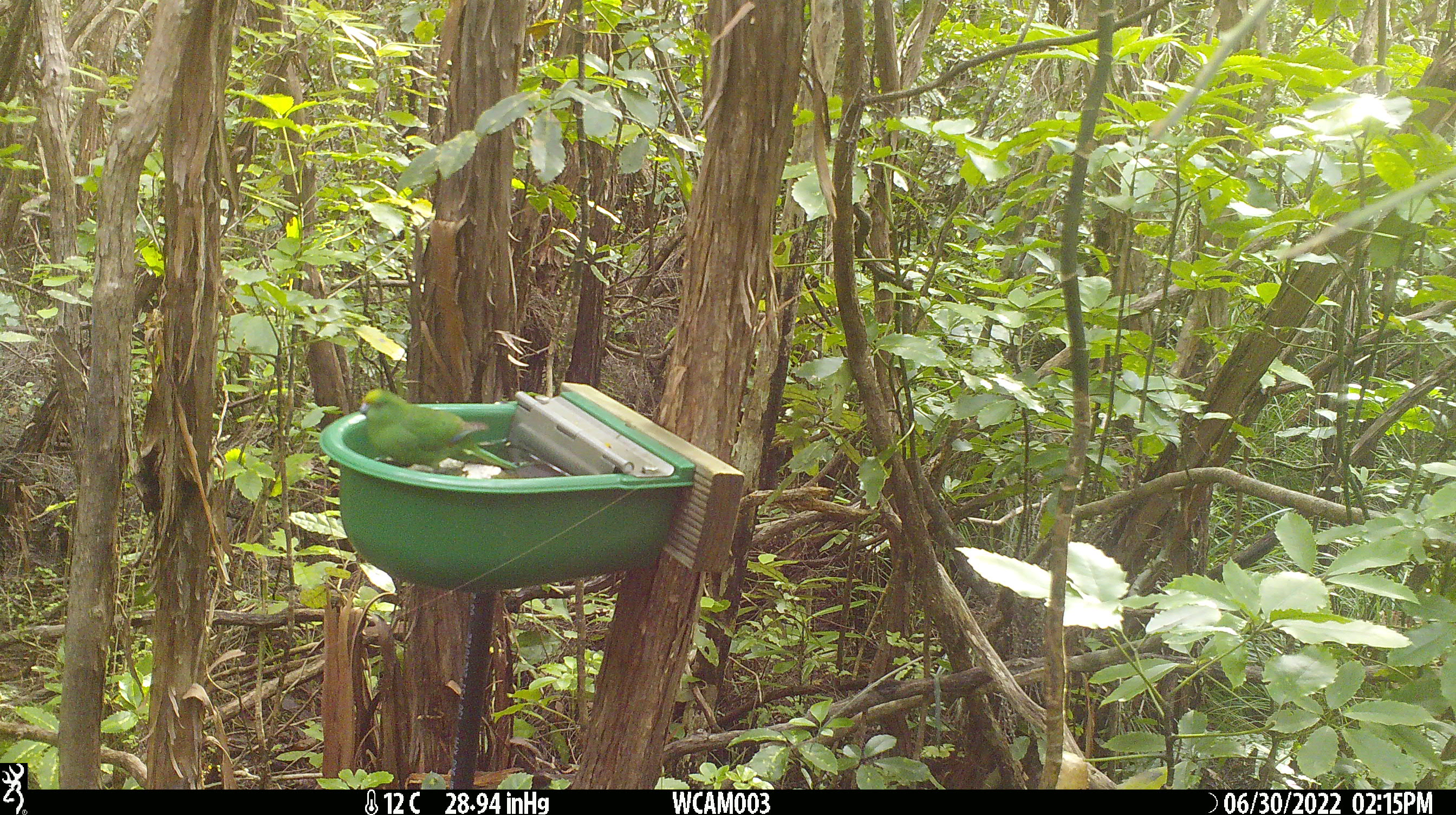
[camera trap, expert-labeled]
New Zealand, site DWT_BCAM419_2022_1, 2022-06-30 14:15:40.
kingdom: Animalia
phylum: Chordata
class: Aves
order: Psittaciformes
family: Psittaculidae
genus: Cyanoramphus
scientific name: Cyanoramphus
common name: parakeet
Parakeet (Cyanoramphus).